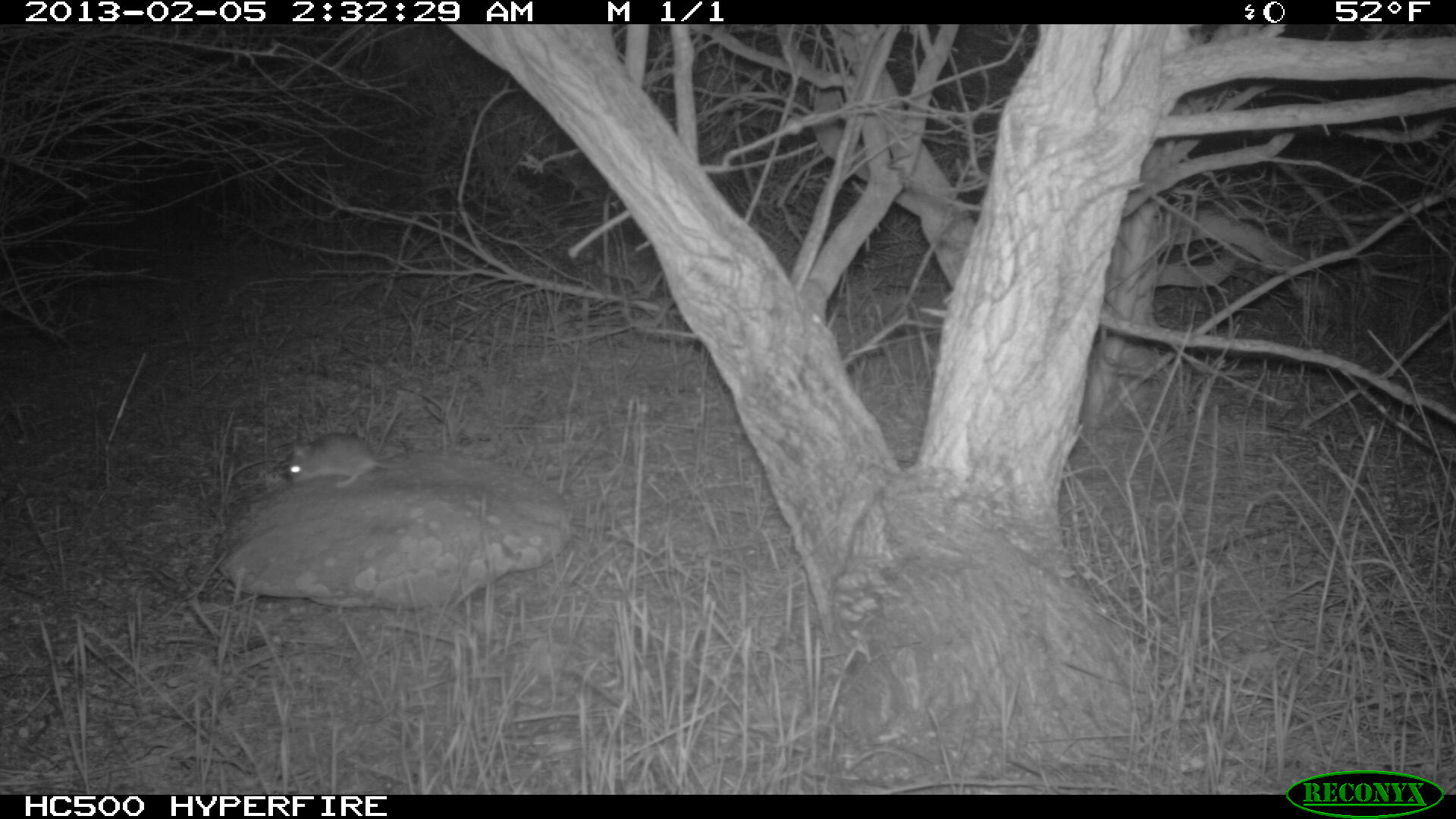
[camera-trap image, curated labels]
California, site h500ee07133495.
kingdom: Animalia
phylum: Chordata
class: Mammalia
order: Rodentia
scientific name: Rodentia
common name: rodent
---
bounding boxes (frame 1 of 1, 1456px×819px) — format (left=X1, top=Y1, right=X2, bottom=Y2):
rodent: (left=287, top=431, right=412, bottom=487)